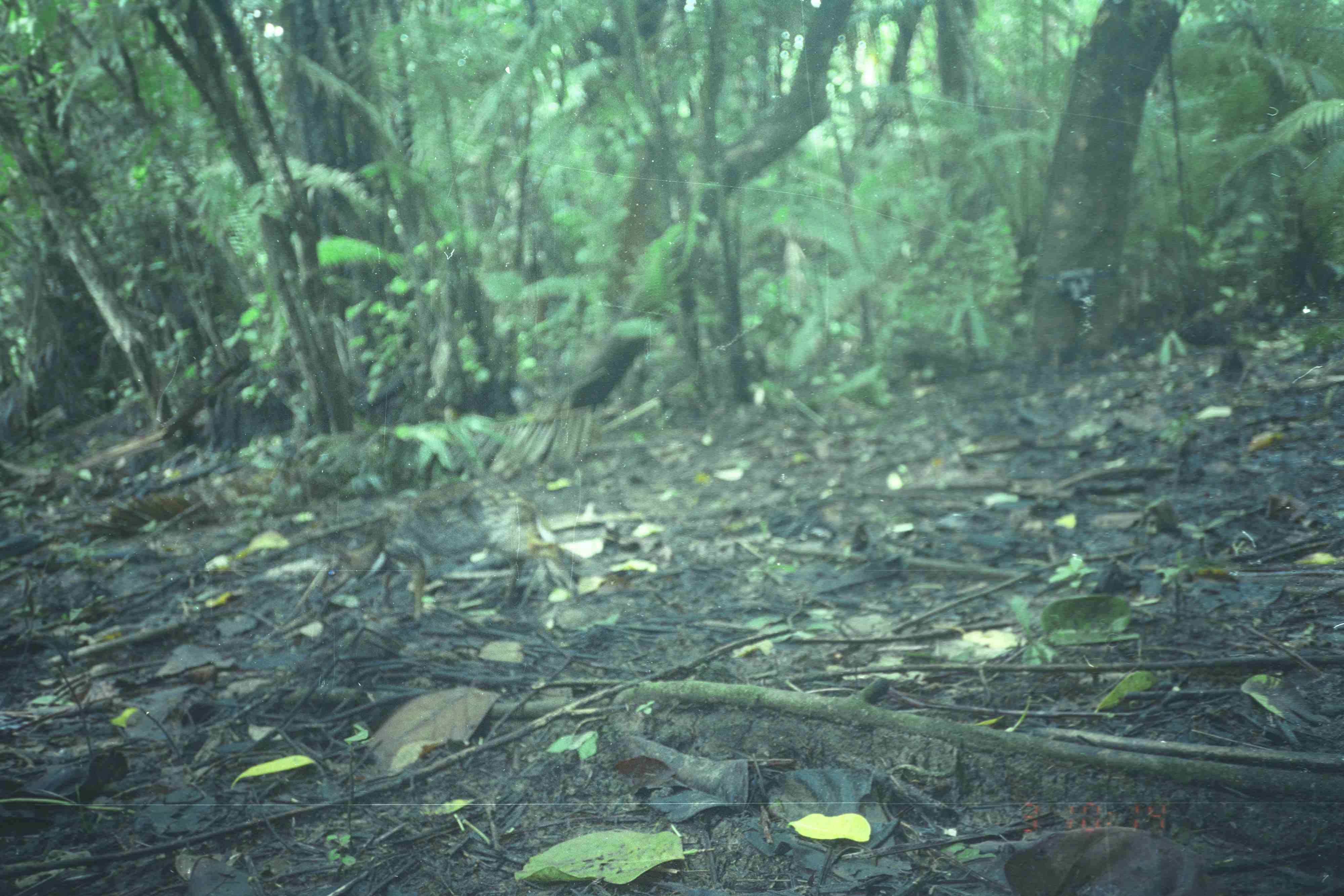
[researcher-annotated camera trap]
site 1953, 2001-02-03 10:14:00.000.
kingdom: Animalia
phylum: Chordata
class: Mammalia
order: Artiodactyla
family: Tragulidae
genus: Tragulus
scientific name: Tragulus napu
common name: greater oriental chevrotain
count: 1